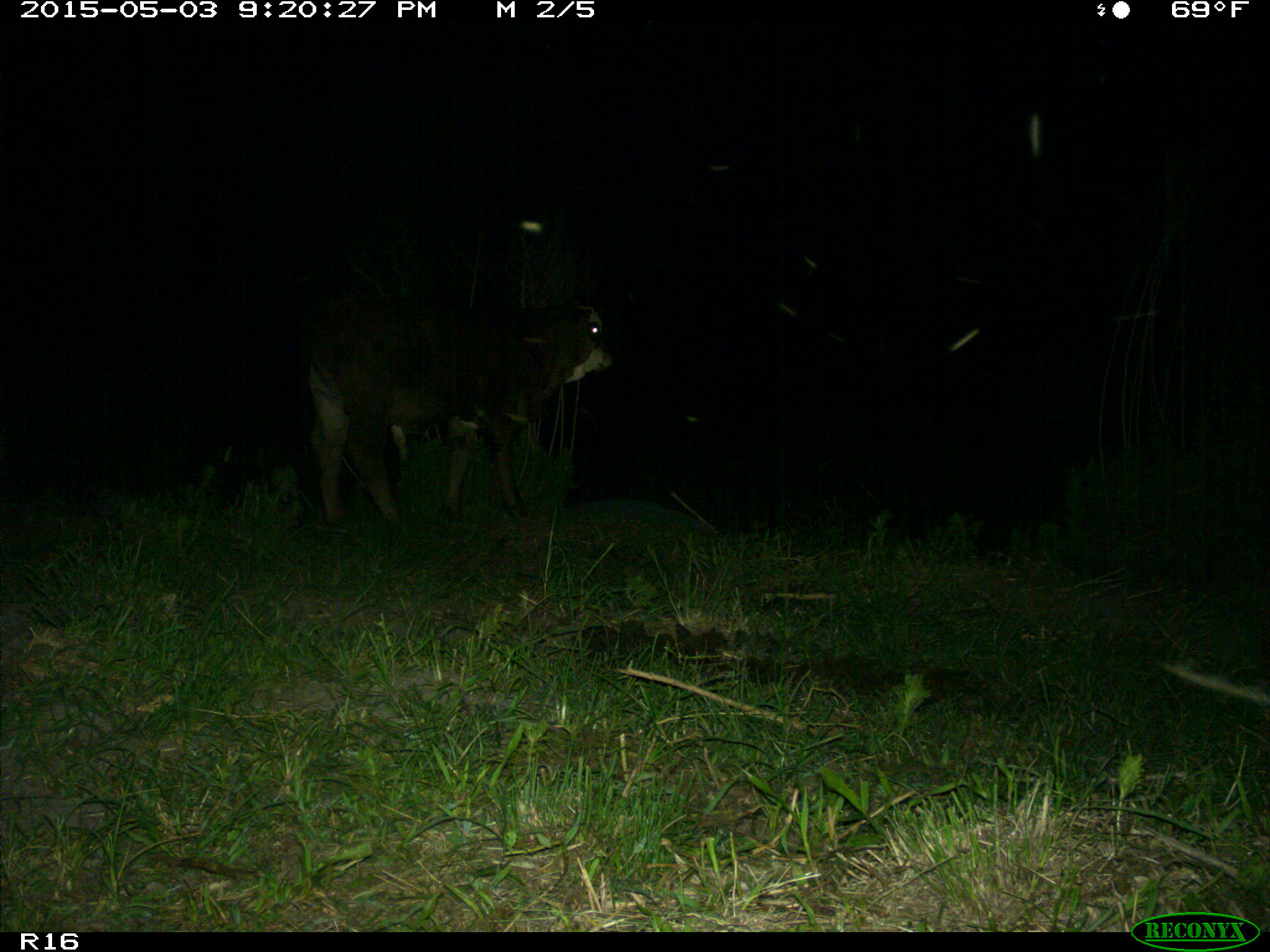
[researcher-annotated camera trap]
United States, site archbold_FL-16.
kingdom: Animalia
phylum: Chordata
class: Mammalia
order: Artiodactyla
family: Bovidae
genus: Bos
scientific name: Bos taurus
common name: domestic cow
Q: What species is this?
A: Bos taurus (domestic cow).